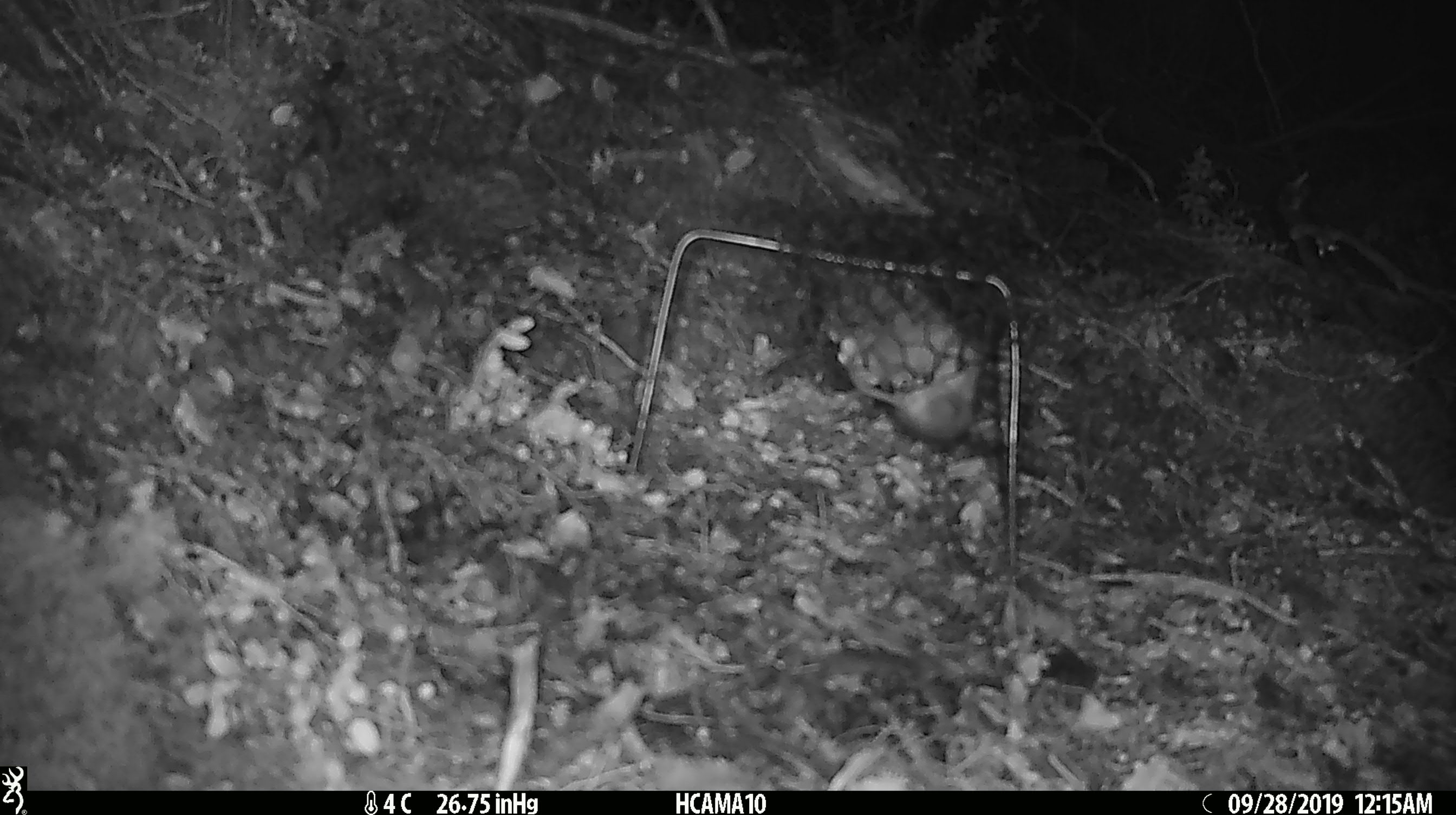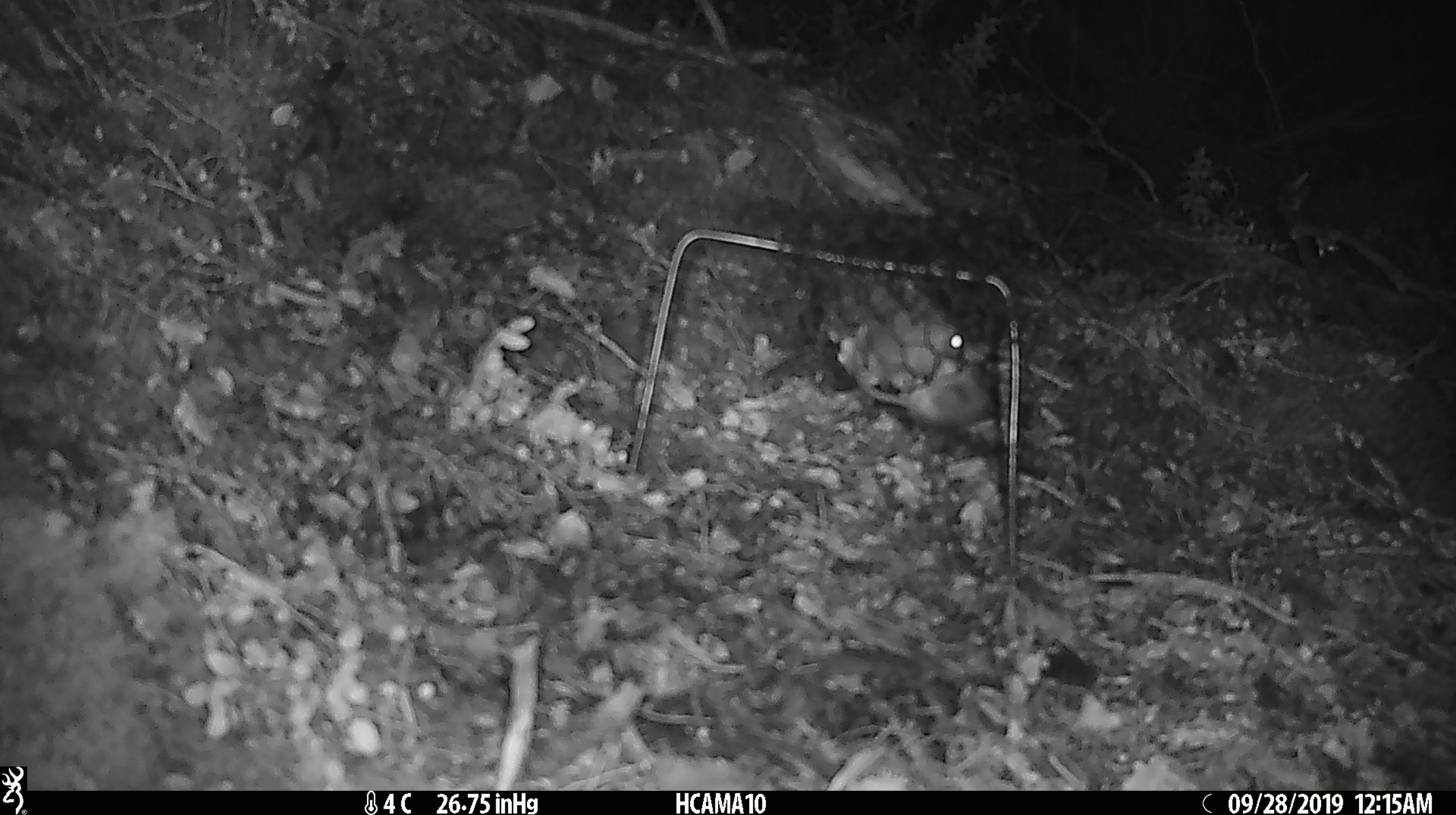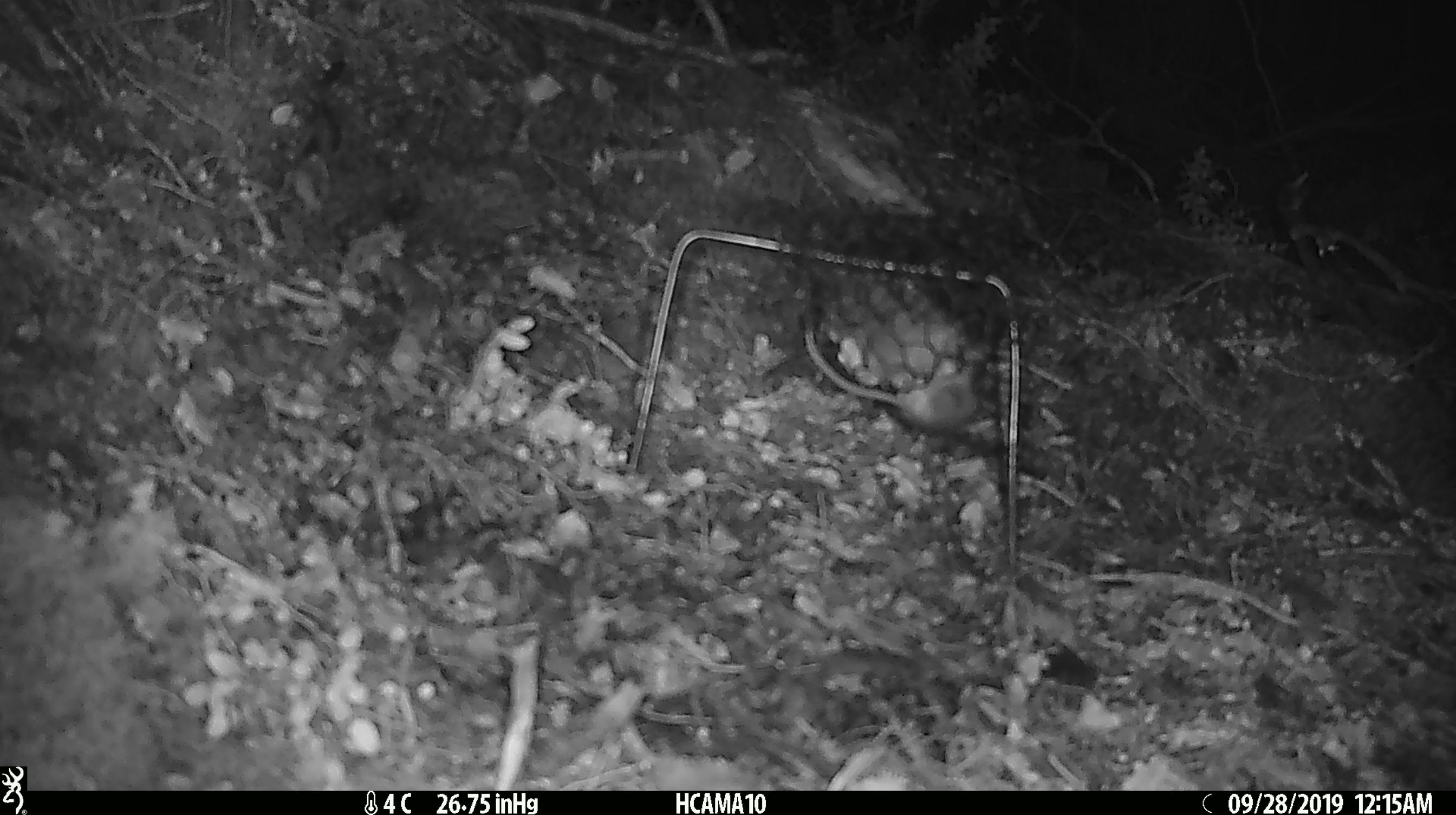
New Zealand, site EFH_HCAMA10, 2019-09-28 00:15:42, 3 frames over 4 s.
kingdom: Animalia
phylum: Chordata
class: Mammalia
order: Rodentia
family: Muridae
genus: Mus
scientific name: Mus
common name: mouse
Mouse (Mus).